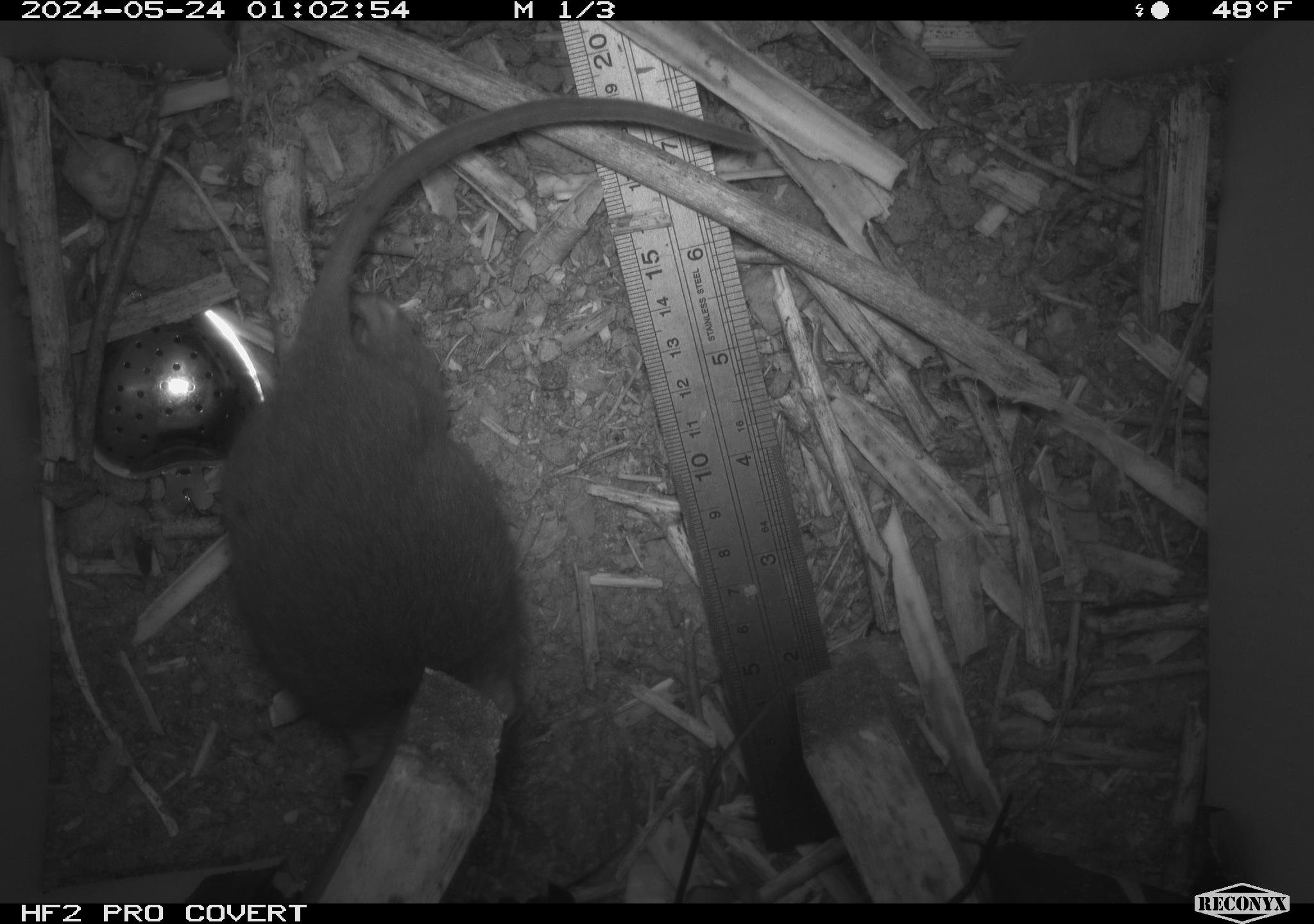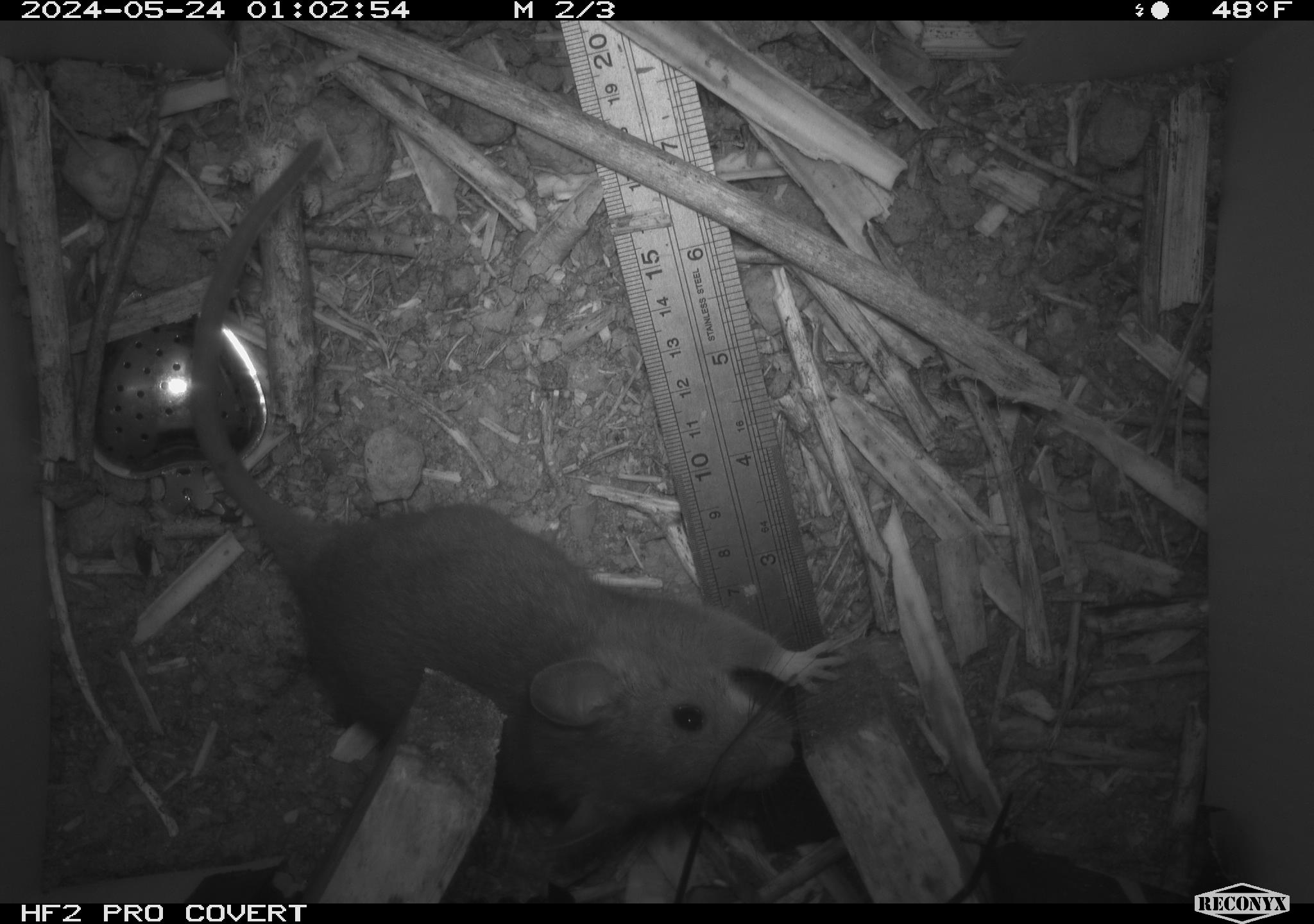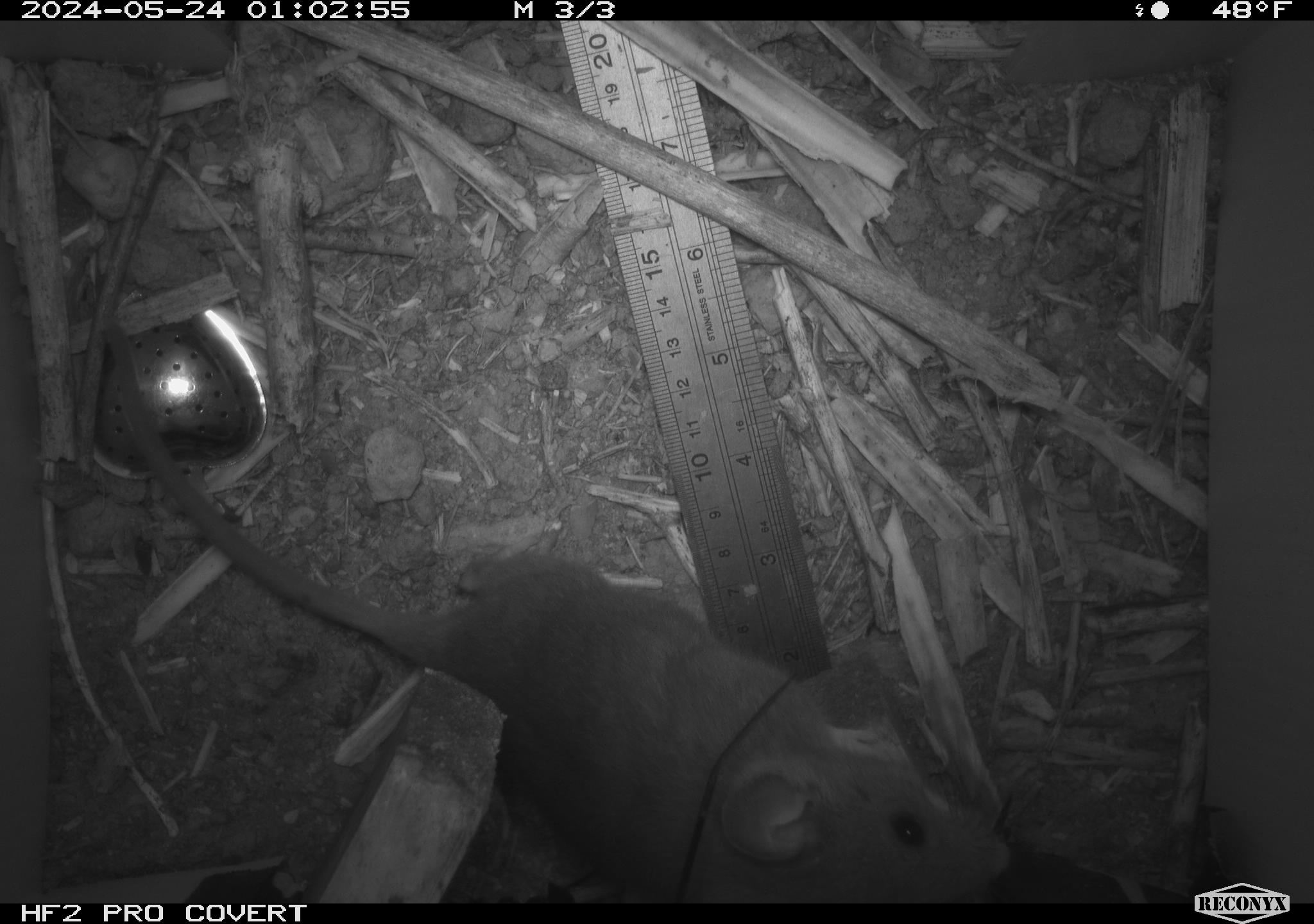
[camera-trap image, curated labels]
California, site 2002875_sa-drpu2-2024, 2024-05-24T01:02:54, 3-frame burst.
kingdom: Animalia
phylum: Chordata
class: Mammalia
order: Rodentia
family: Cricetidae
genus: Neotoma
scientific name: Neotoma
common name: pack rat or woodrat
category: neotoma species